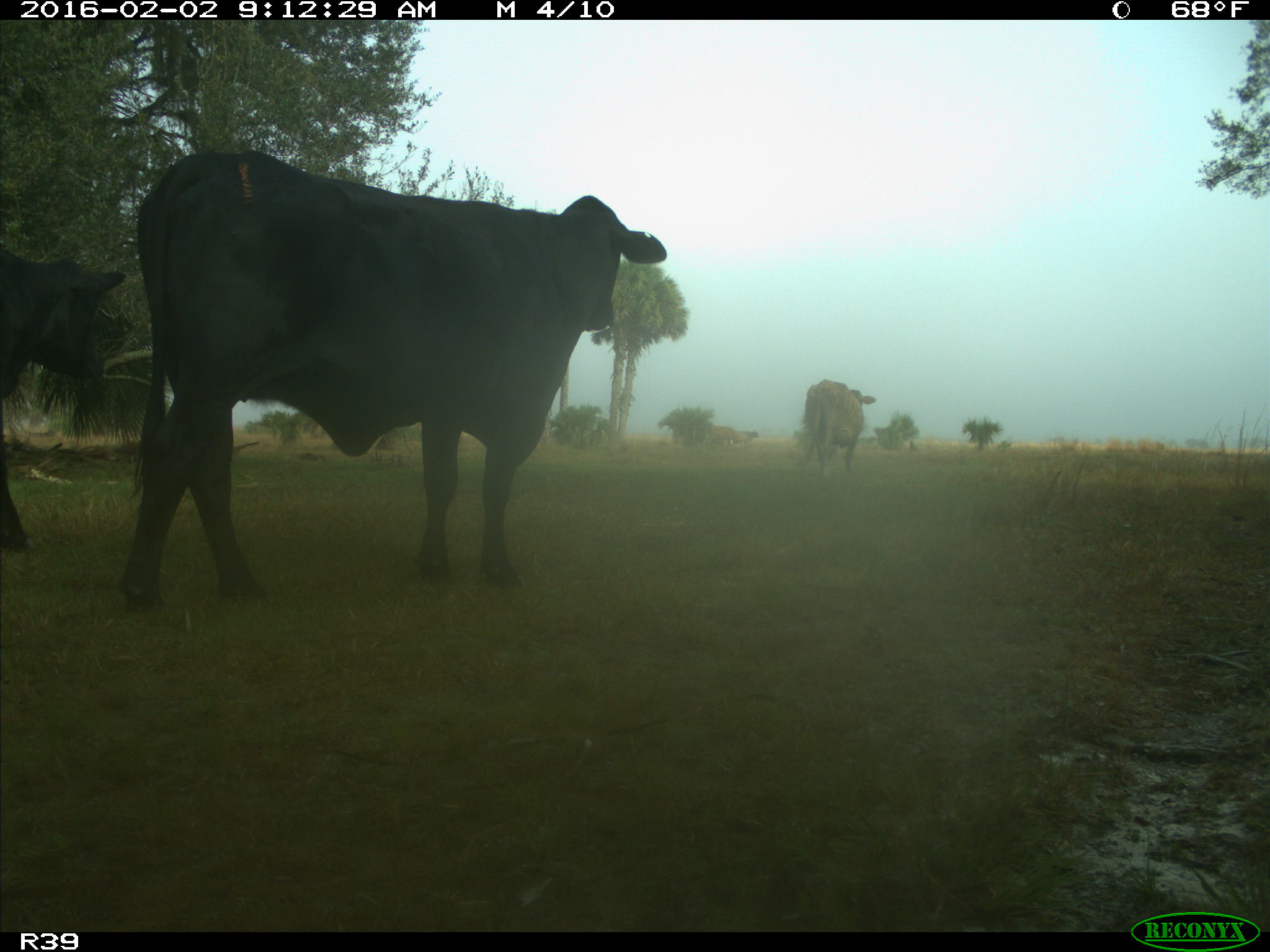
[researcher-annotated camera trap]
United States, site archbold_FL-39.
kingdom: Animalia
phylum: Chordata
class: Mammalia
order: Artiodactyla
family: Bovidae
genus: Bos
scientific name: Bos taurus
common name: domestic cow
Bos taurus (domestic cow).